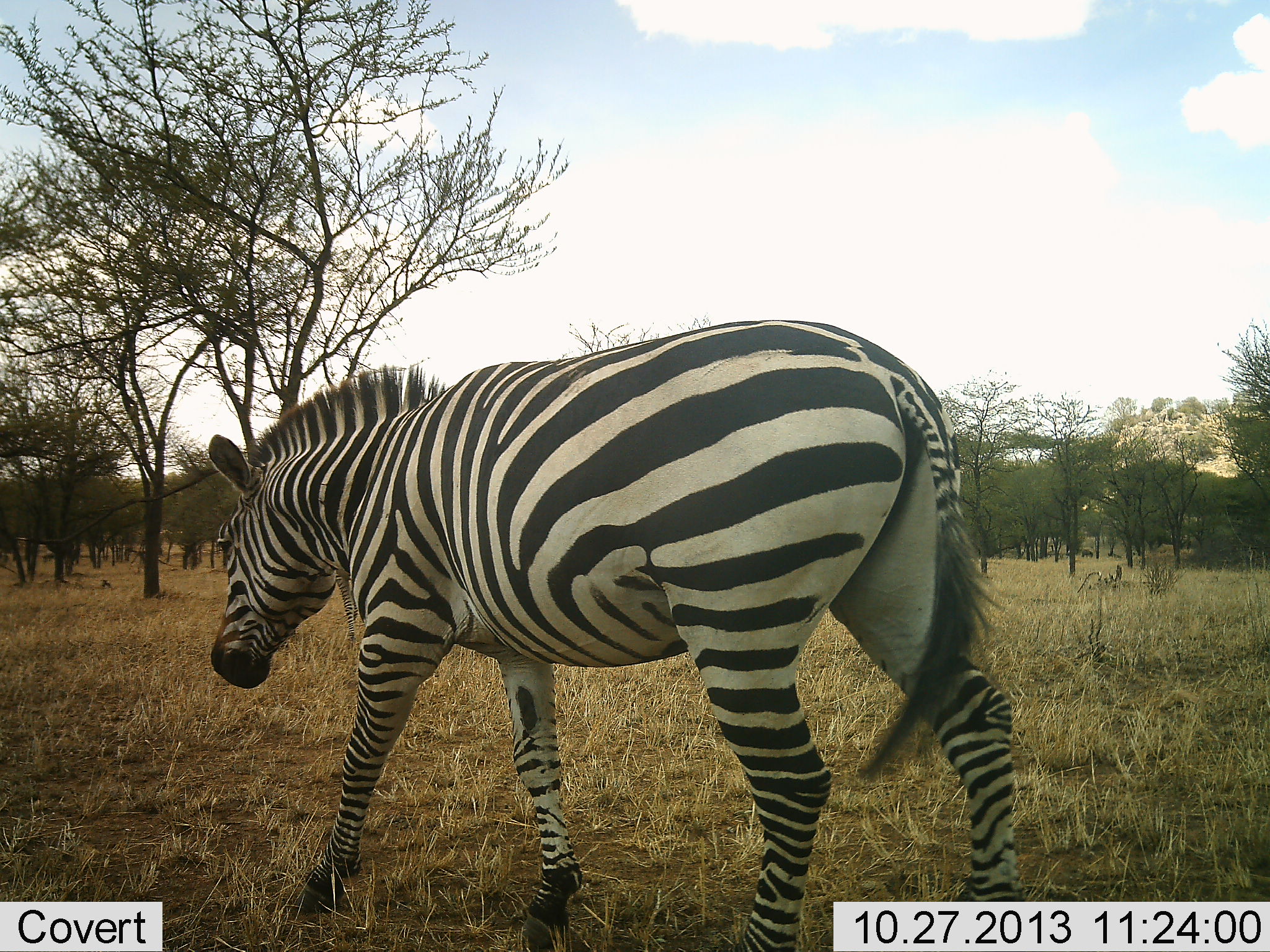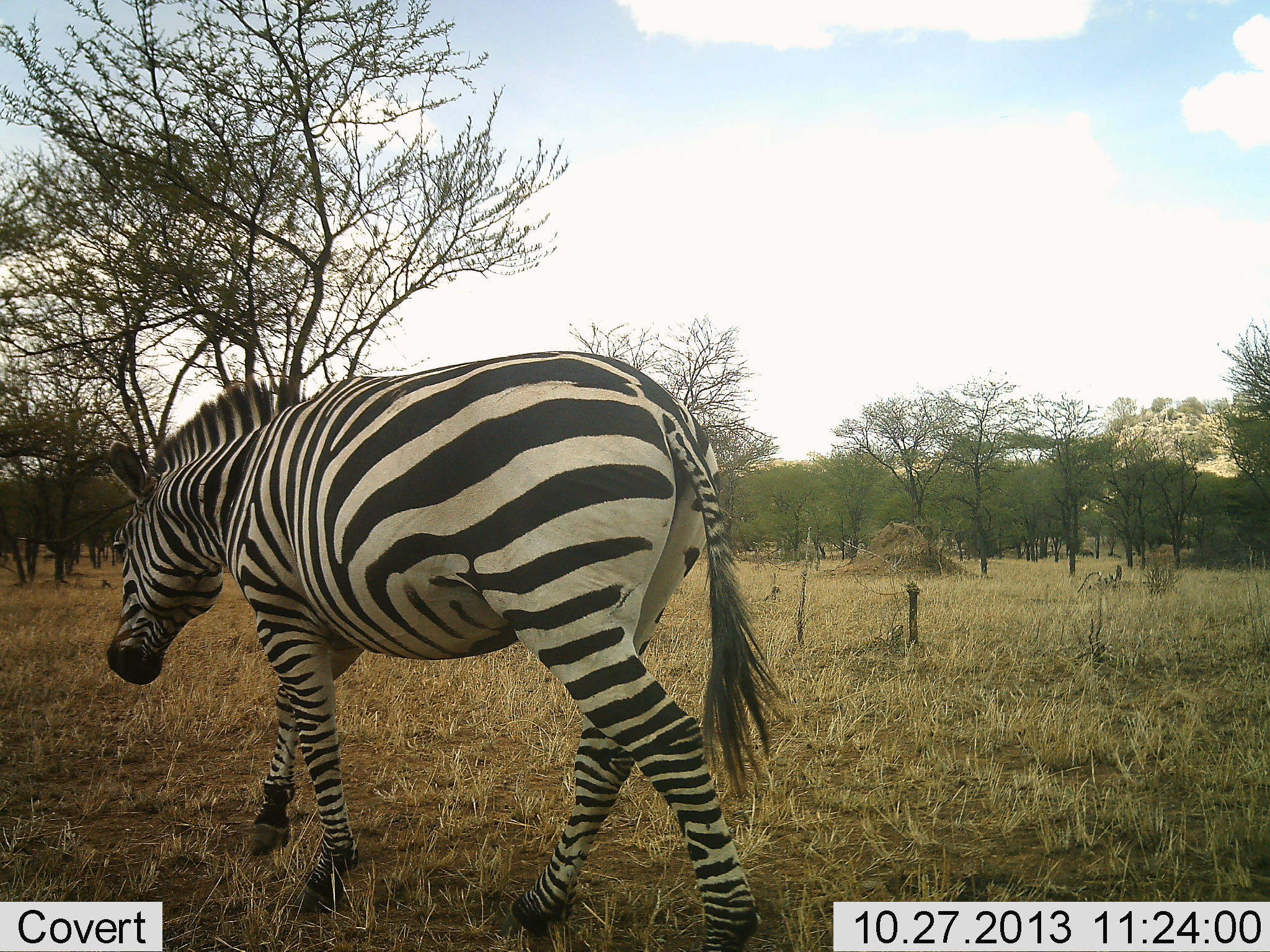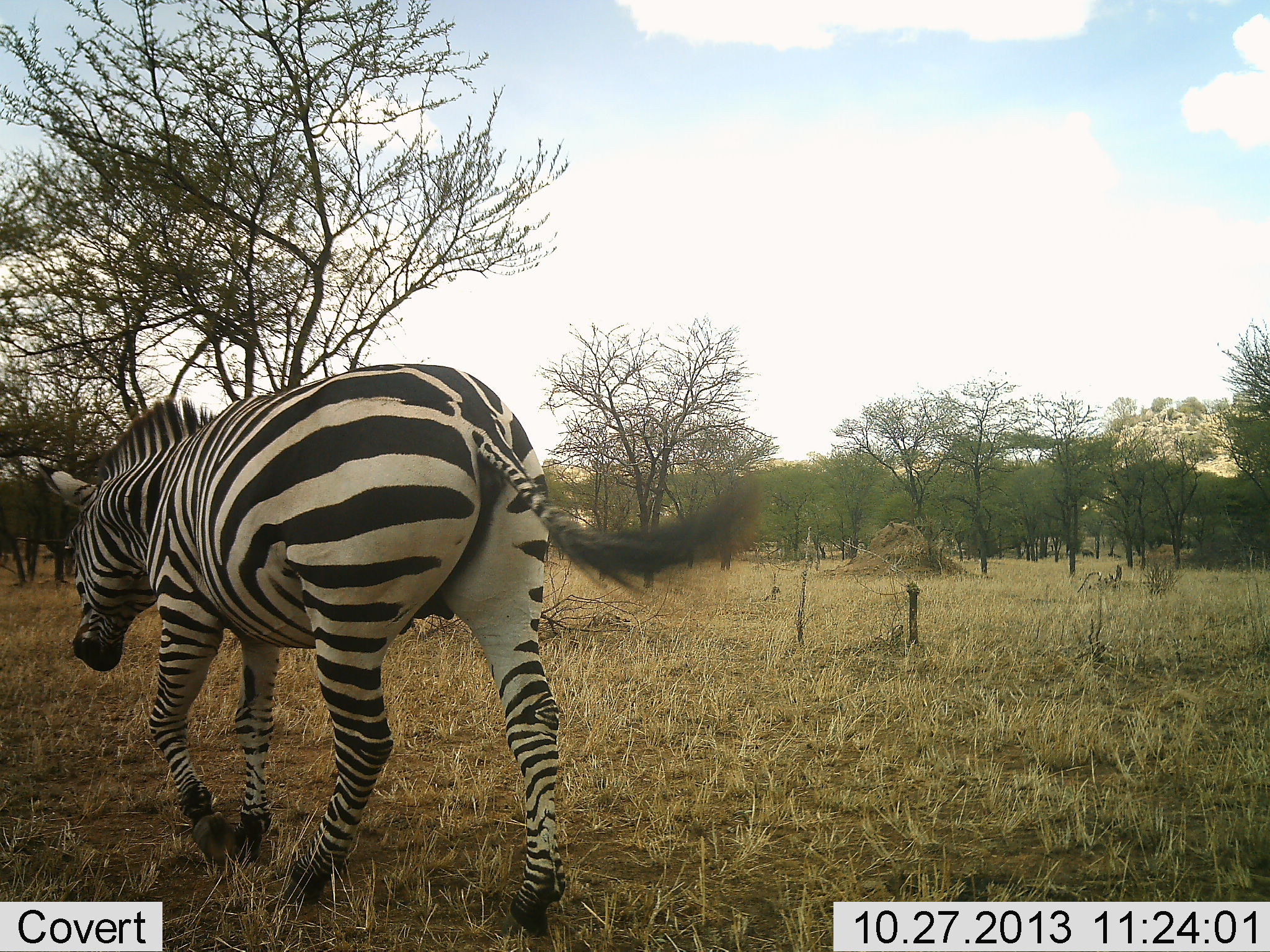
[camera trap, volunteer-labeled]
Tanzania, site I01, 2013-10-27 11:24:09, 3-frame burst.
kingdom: Animalia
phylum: Chordata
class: Mammalia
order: Perissodactyla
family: Equidae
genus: Equus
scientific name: Equus quagga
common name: plains zebra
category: zebra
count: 1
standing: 0%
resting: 0%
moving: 100%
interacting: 0%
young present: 0%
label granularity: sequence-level